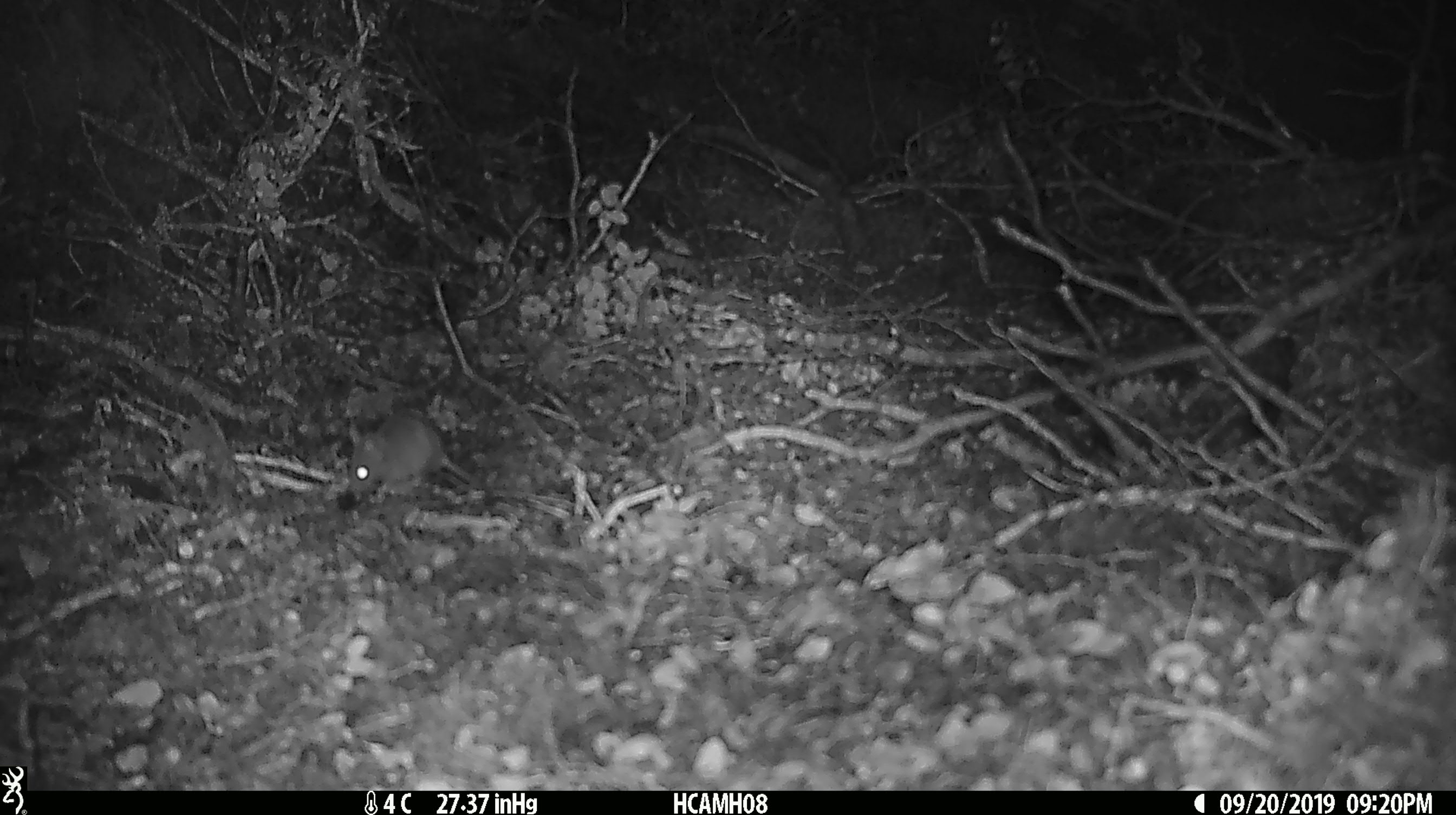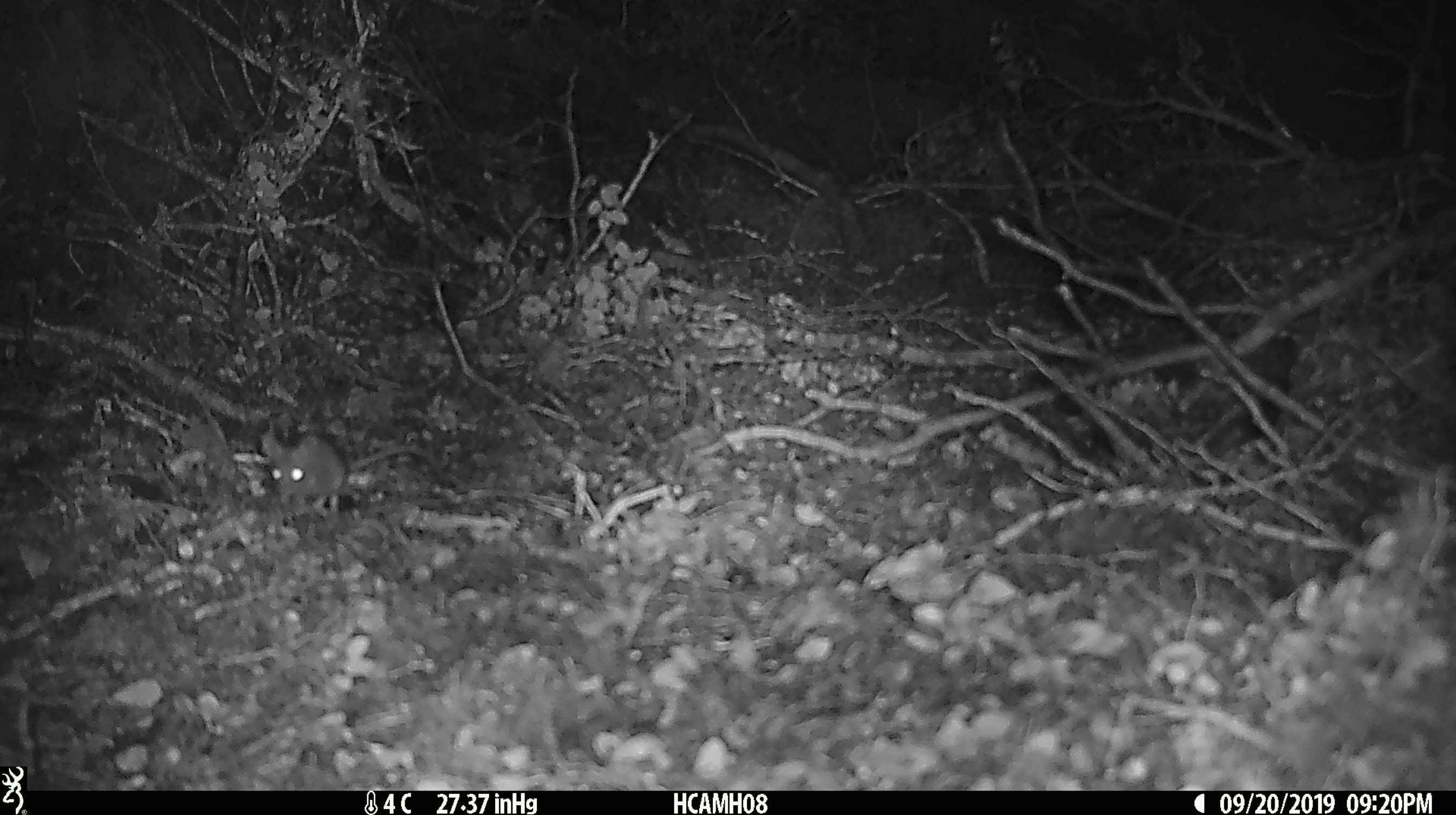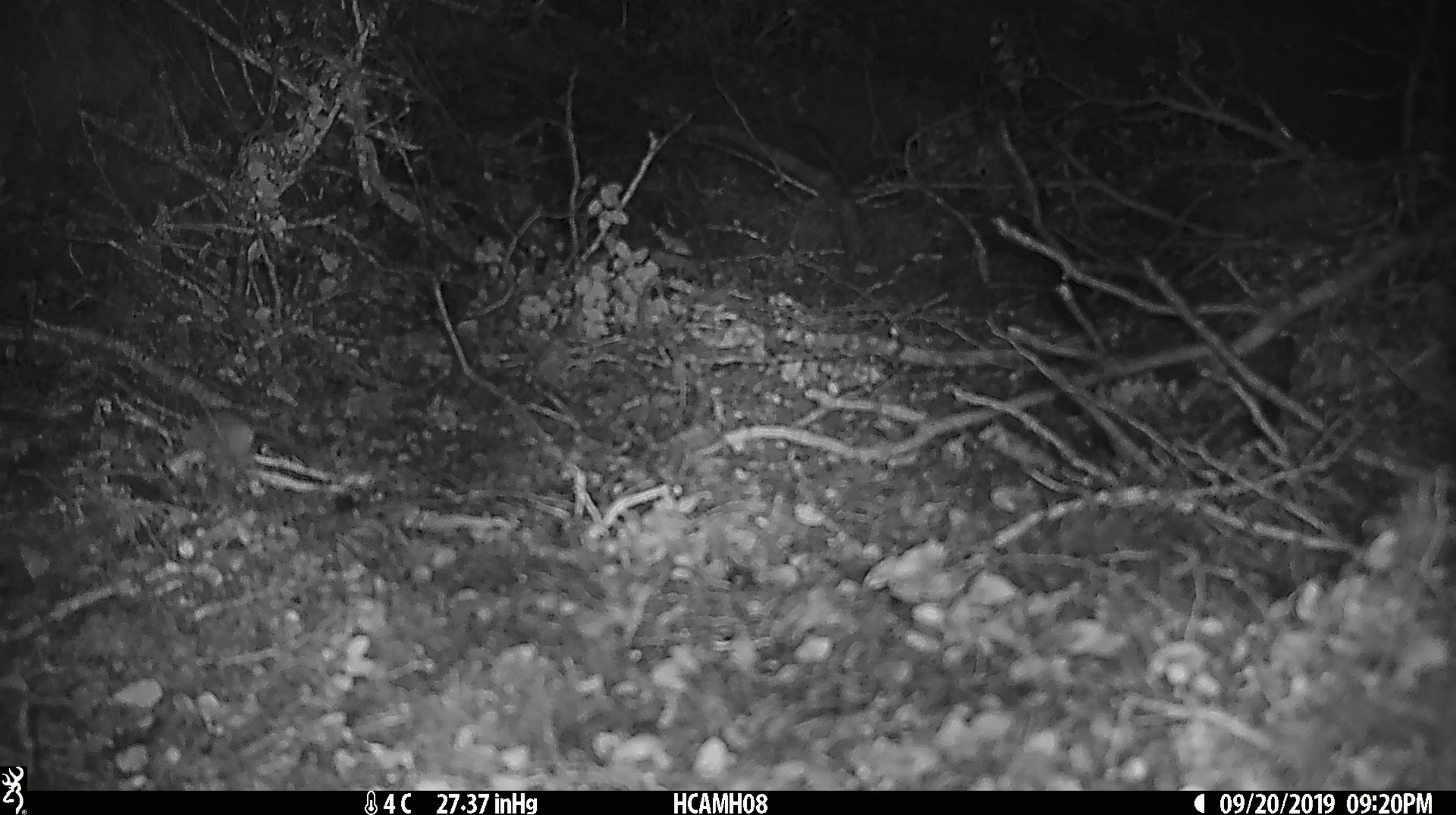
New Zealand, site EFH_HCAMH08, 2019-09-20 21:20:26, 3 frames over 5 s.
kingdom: Animalia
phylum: Chordata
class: Mammalia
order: Rodentia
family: Muridae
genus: Mus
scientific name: Mus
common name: mouse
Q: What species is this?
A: Mouse (Mus).